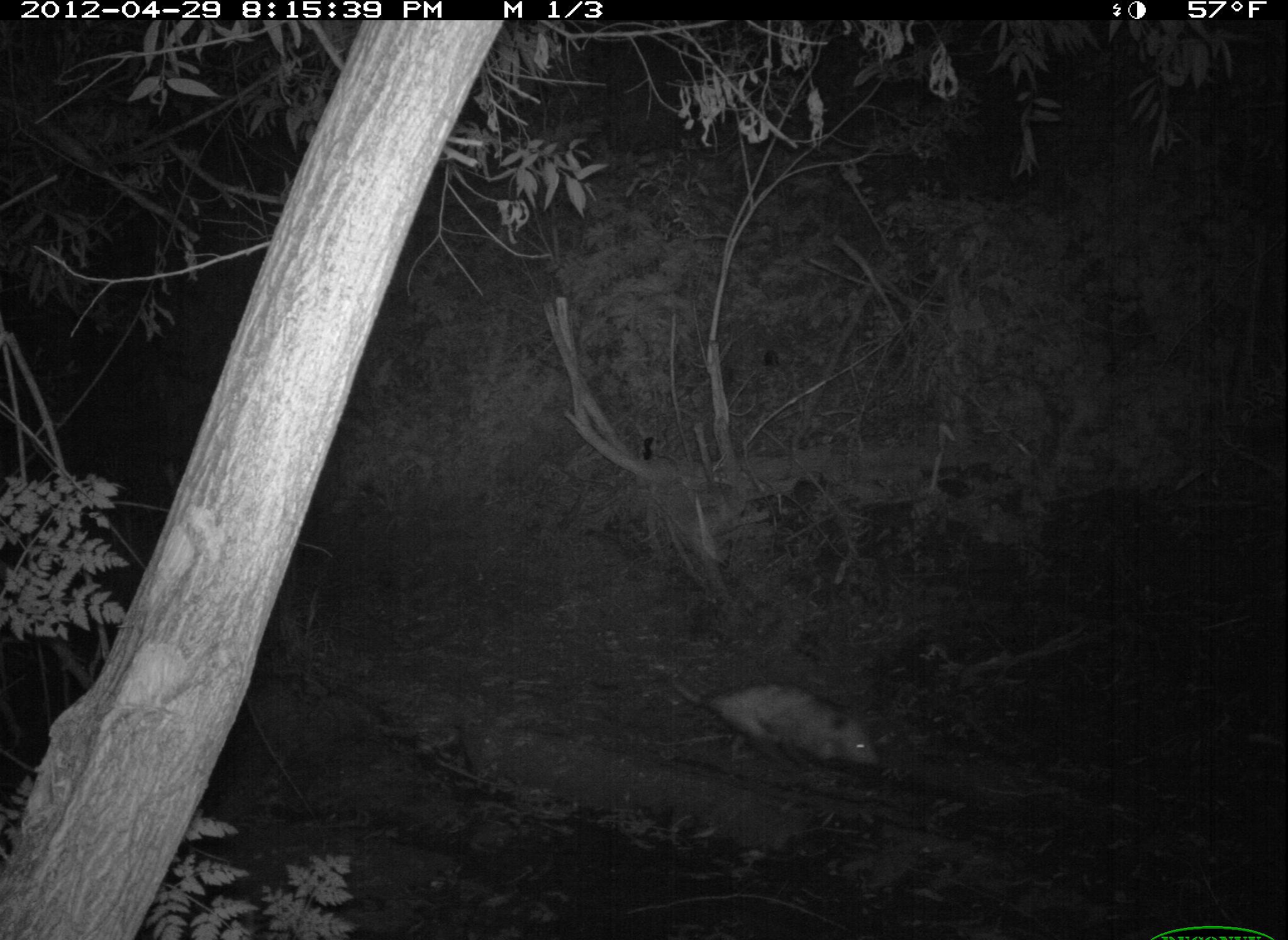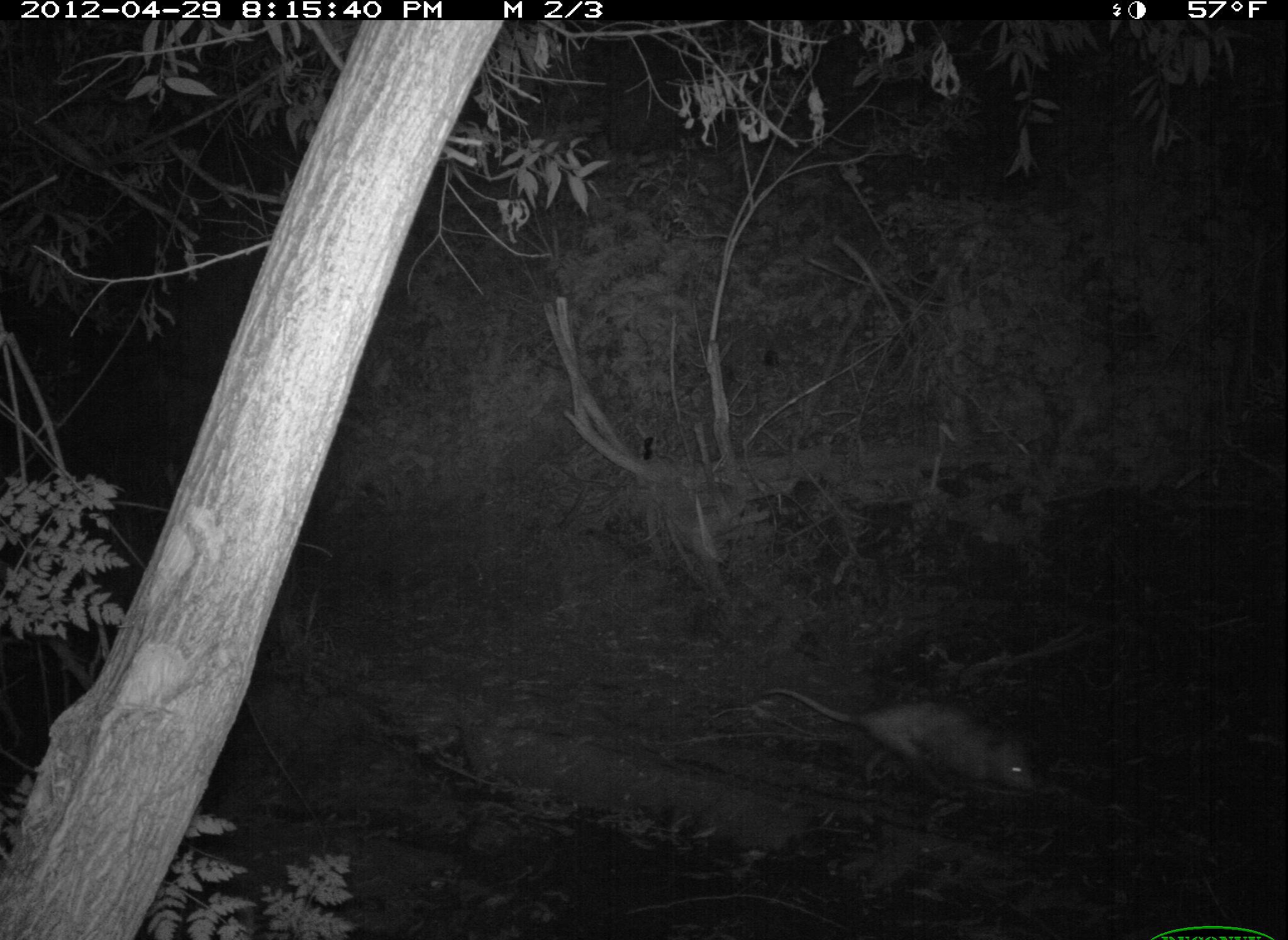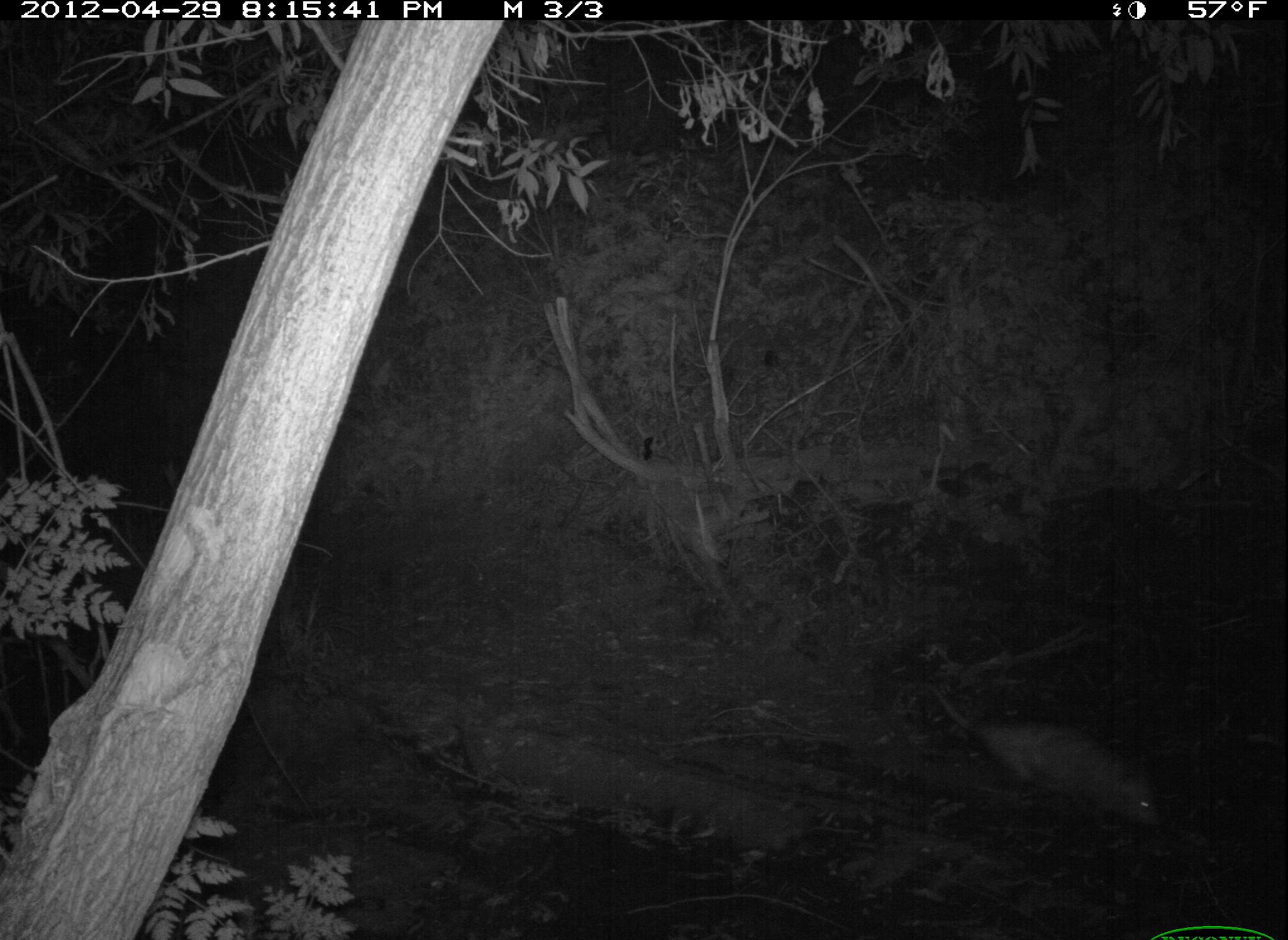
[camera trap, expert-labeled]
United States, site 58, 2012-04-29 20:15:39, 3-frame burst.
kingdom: Animalia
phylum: Chordata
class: Mammalia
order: Didelphimorphia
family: Didelphidae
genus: Didelphis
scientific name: Didelphis virginiana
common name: virginia opossum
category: opossum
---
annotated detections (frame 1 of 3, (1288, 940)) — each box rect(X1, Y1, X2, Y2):
opossum: rect(658, 671, 889, 776)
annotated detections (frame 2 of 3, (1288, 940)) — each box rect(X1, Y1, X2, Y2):
opossum: rect(754, 680, 1041, 807)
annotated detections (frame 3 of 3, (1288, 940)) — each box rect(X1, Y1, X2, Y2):
opossum: rect(905, 680, 1168, 830)